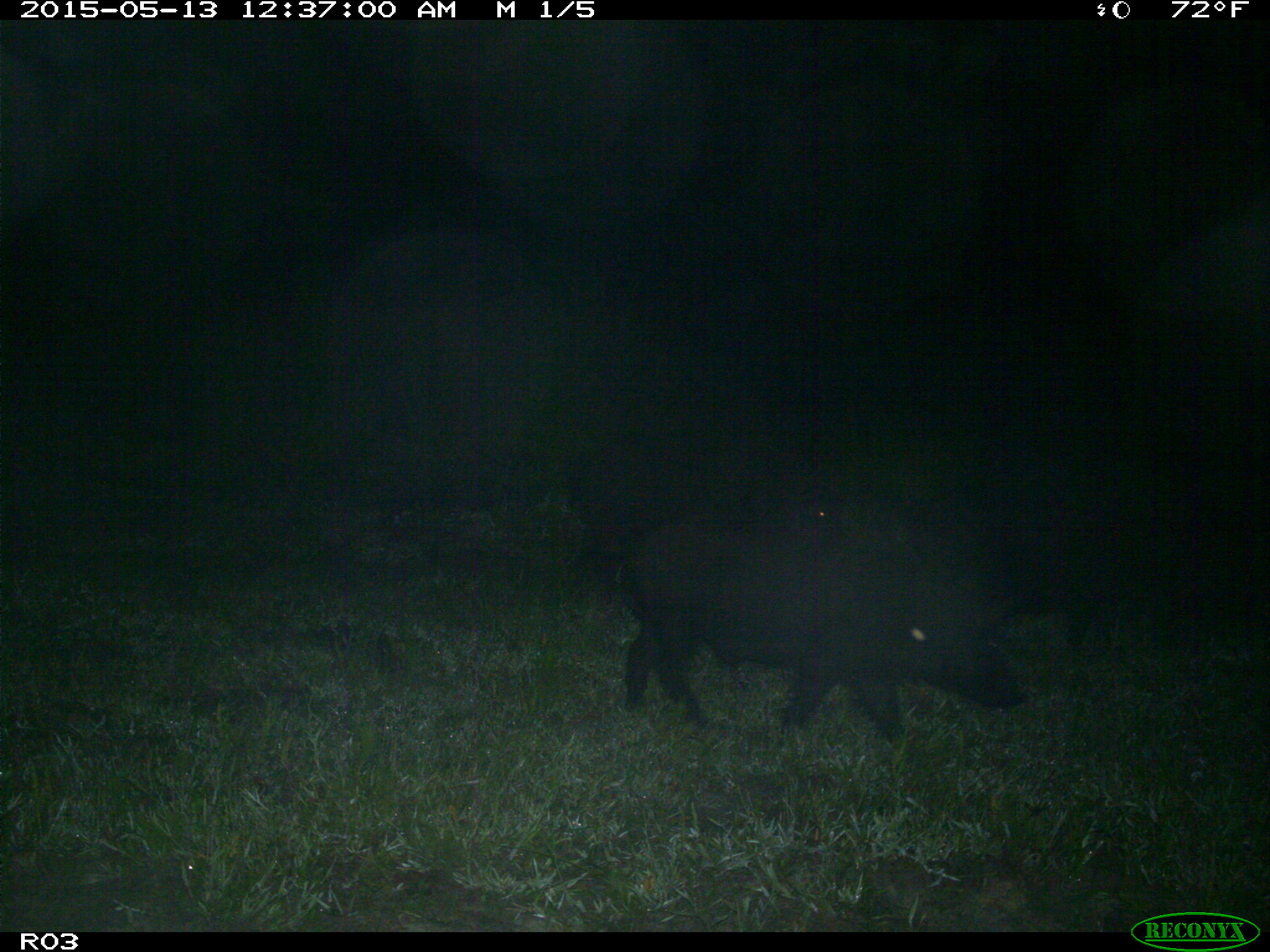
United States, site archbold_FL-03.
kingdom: Animalia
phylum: Chordata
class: Mammalia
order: Artiodactyla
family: Suidae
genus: Sus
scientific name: Sus scrofa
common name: wild boar